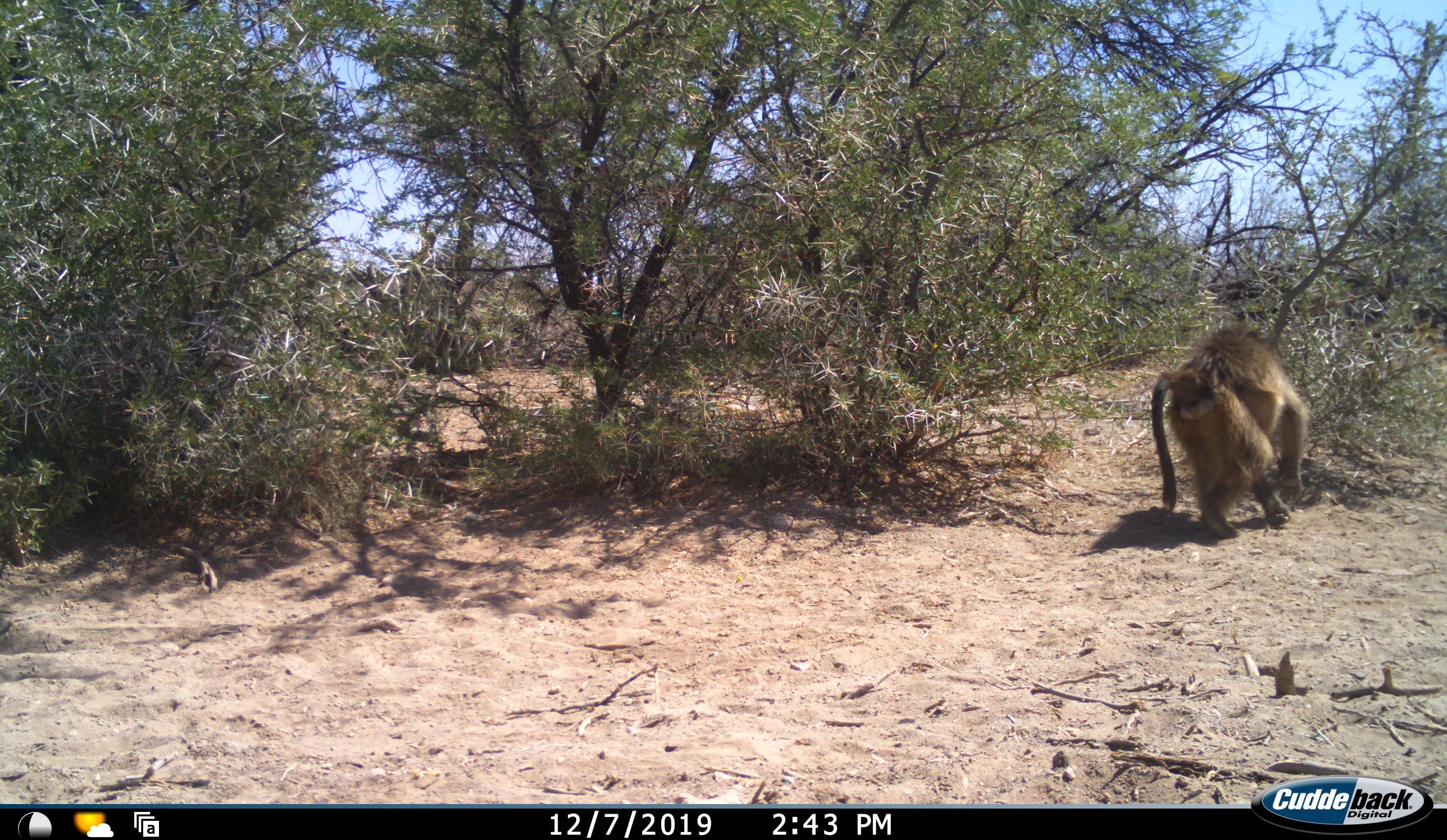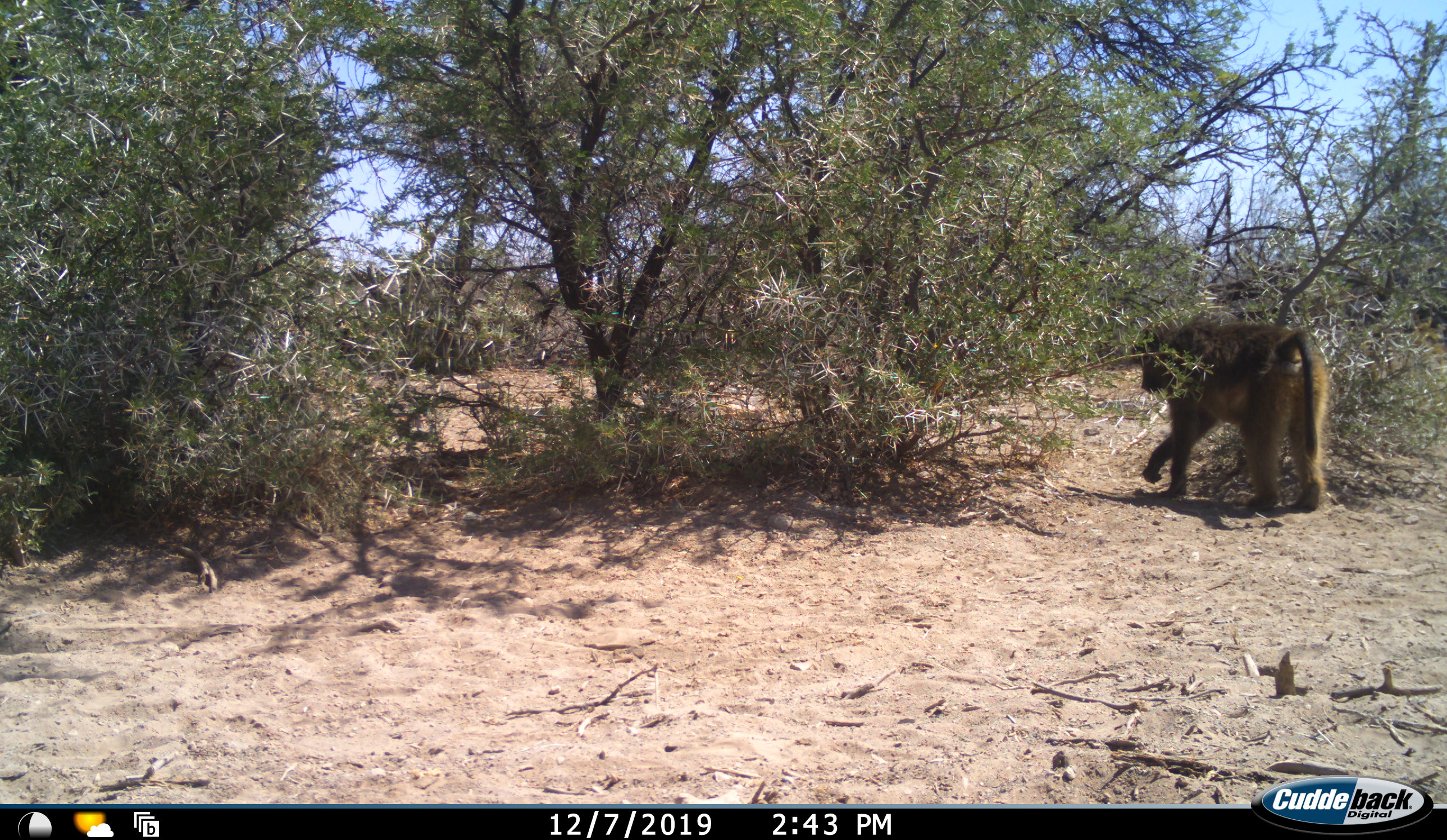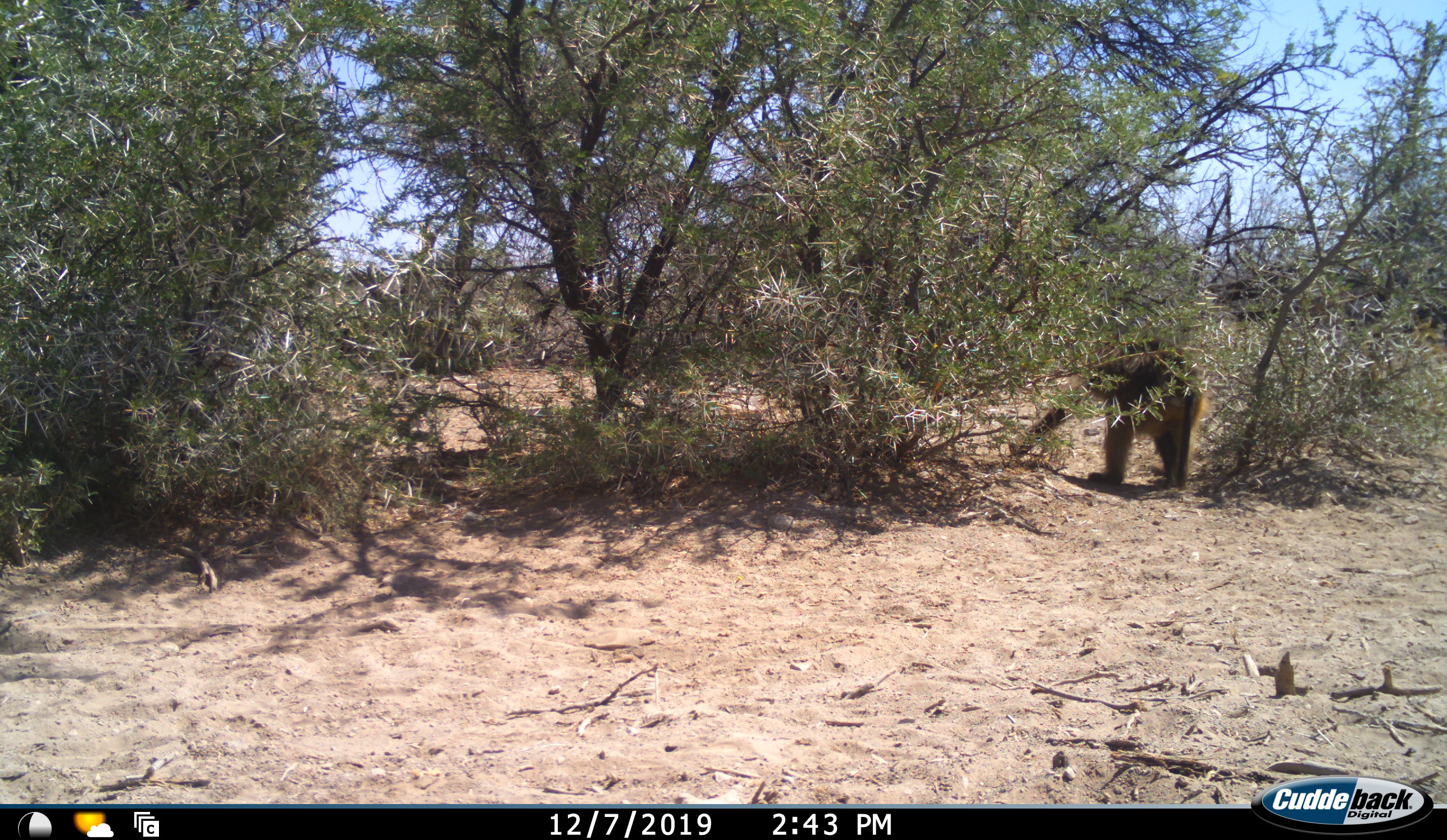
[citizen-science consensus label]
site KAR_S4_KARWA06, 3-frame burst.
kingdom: Animalia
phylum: Chordata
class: Mammalia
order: Primates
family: Cercopithecidae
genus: Papio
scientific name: Papio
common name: baboon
Baboon (Papio), count 1. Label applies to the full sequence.